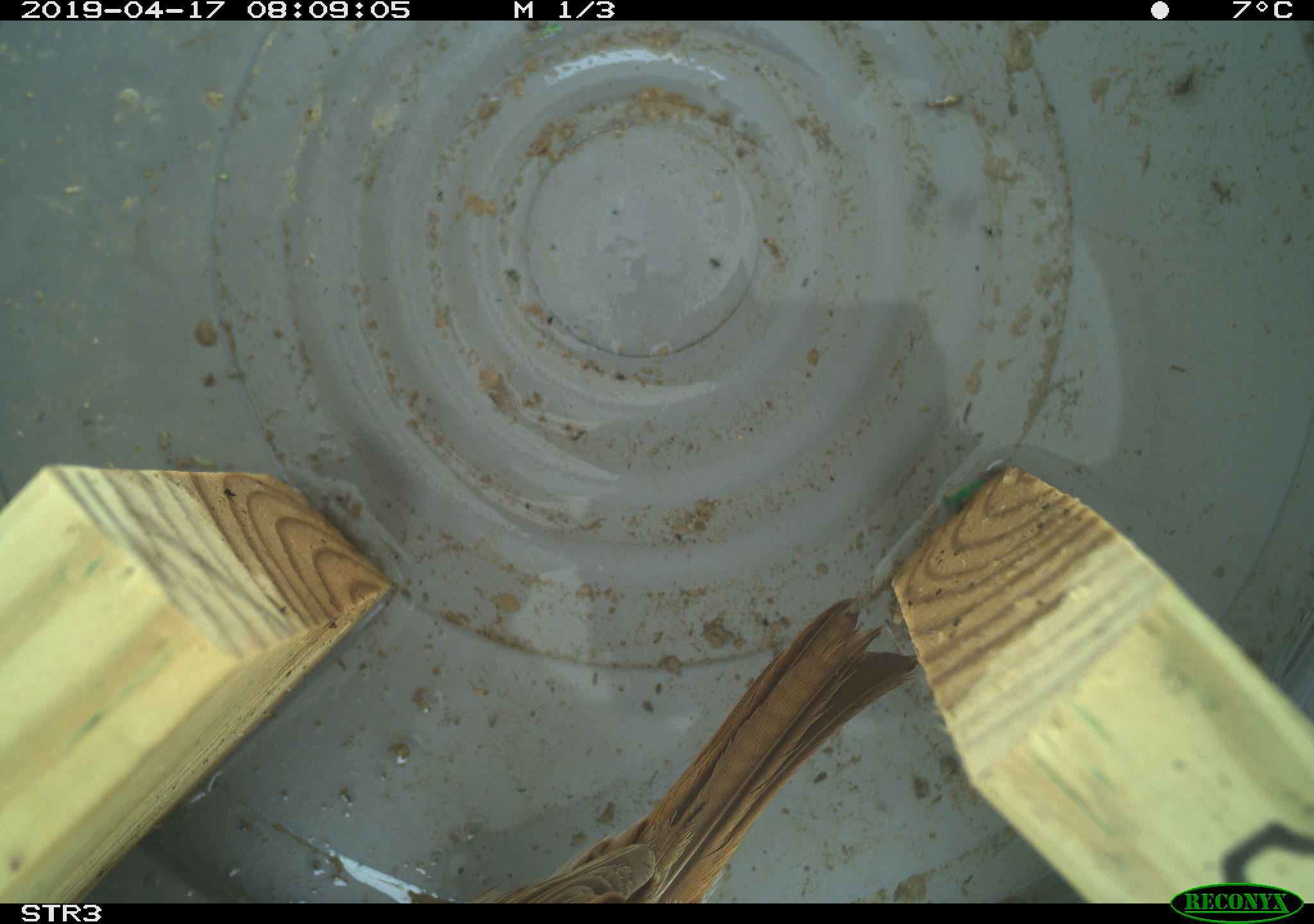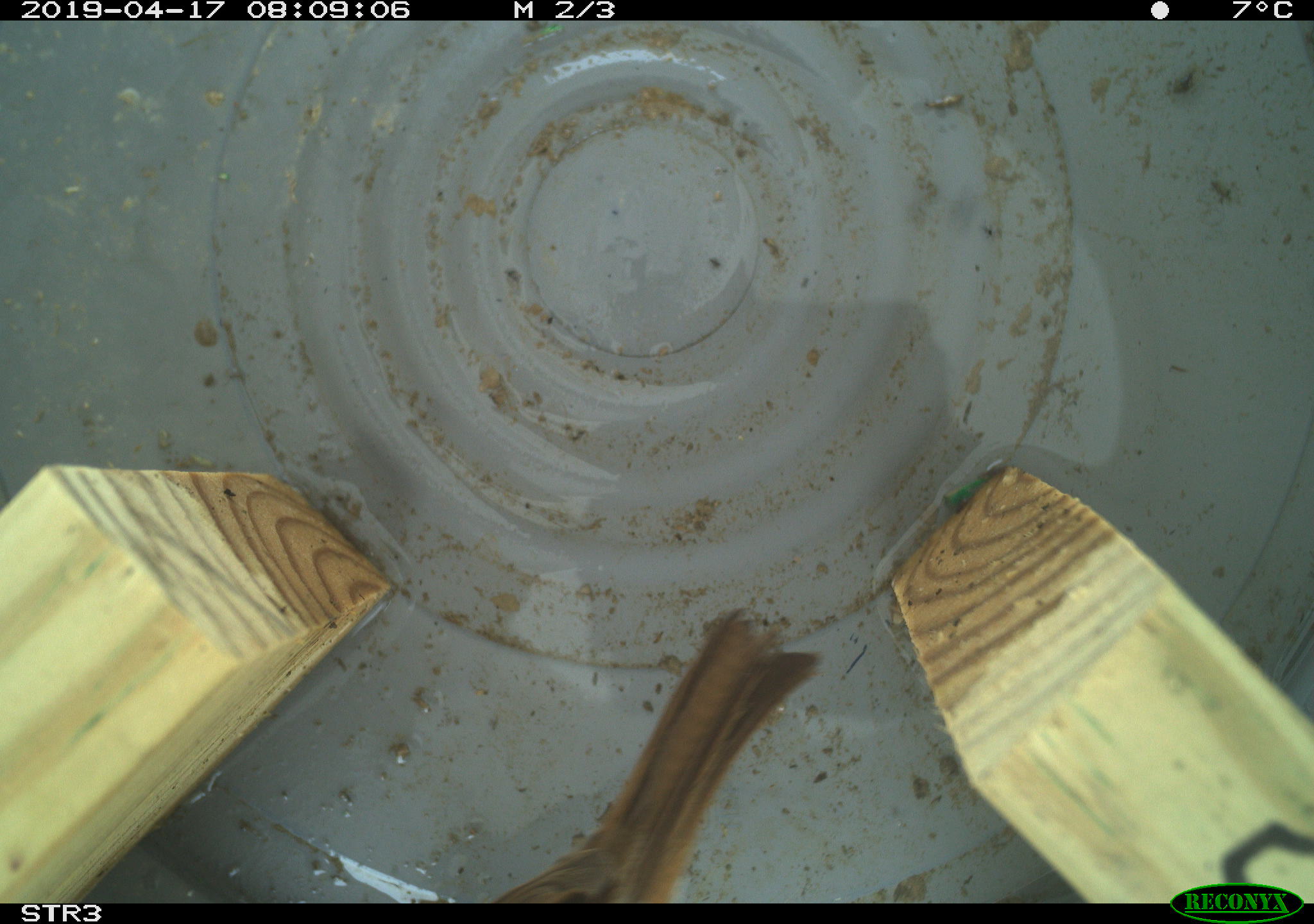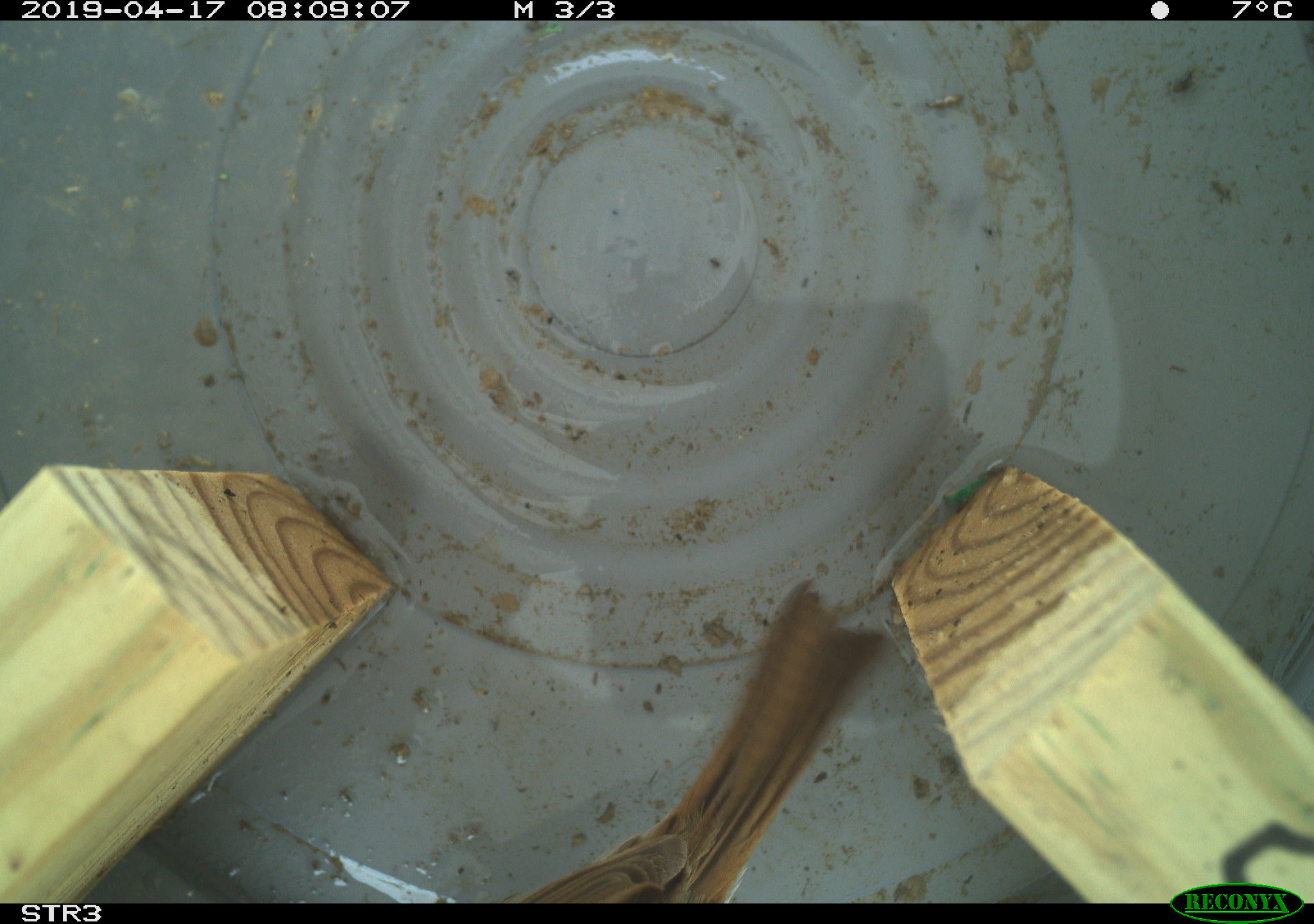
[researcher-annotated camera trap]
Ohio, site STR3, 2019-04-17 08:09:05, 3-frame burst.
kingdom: Animalia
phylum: Chordata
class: Aves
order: Passeriformes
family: Passerellidae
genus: Melospiza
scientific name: Melospiza melodia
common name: song sparrow